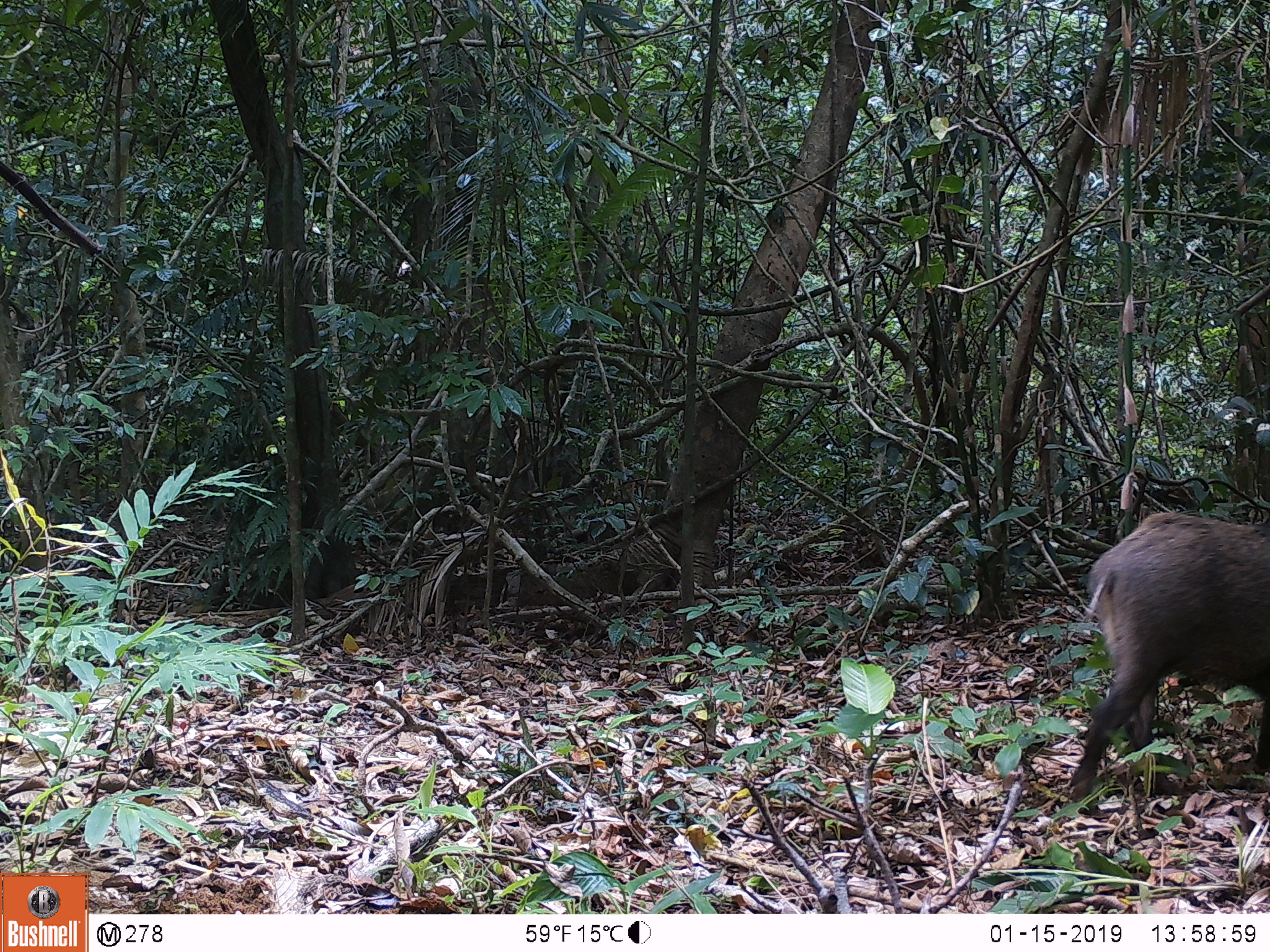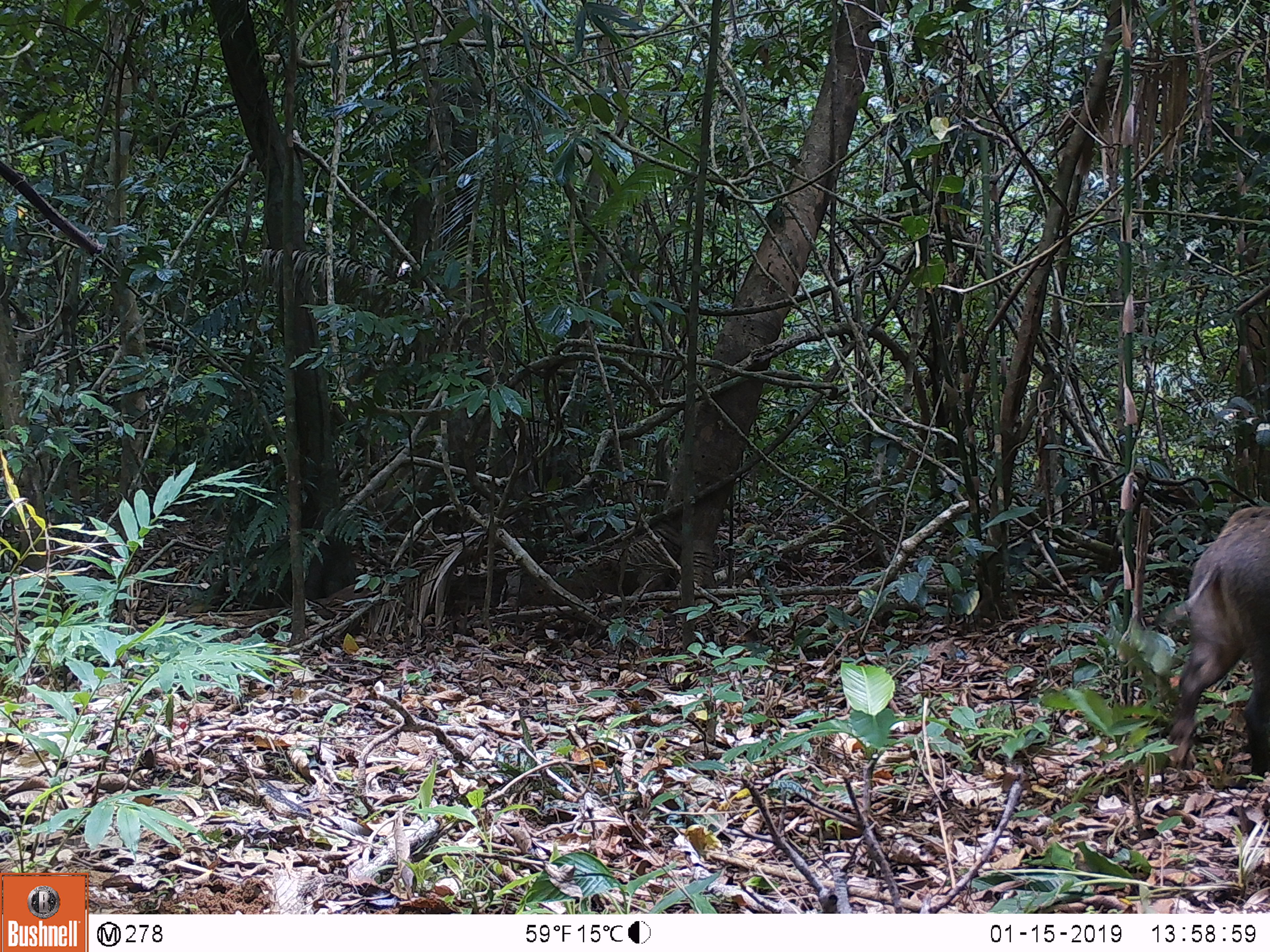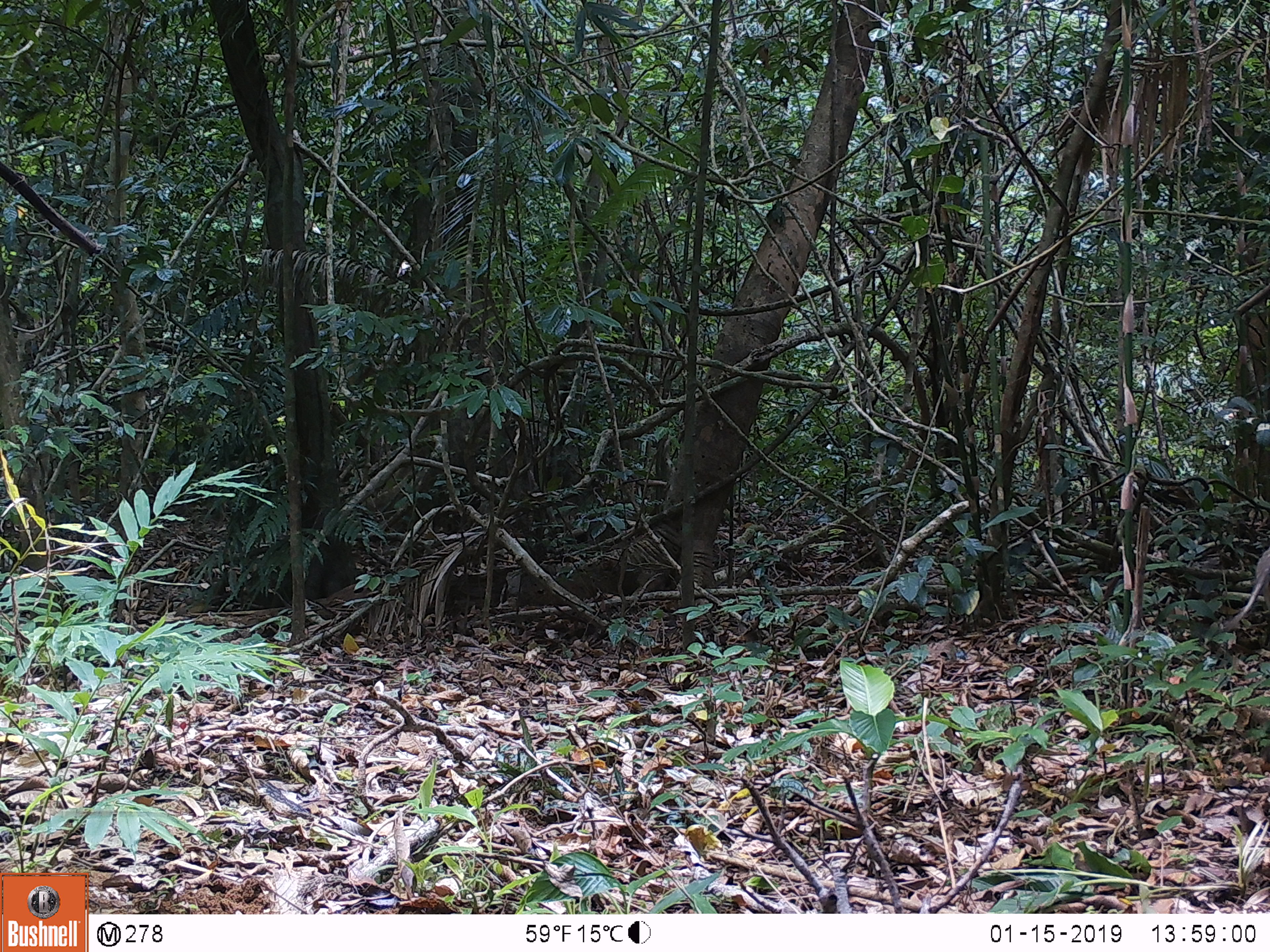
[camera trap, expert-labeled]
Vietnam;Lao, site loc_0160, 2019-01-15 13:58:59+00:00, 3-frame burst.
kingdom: Animalia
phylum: Chordata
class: Mammalia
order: Artiodactyla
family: Suidae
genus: Sus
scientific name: Sus scrofa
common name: eurasian wild pig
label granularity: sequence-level